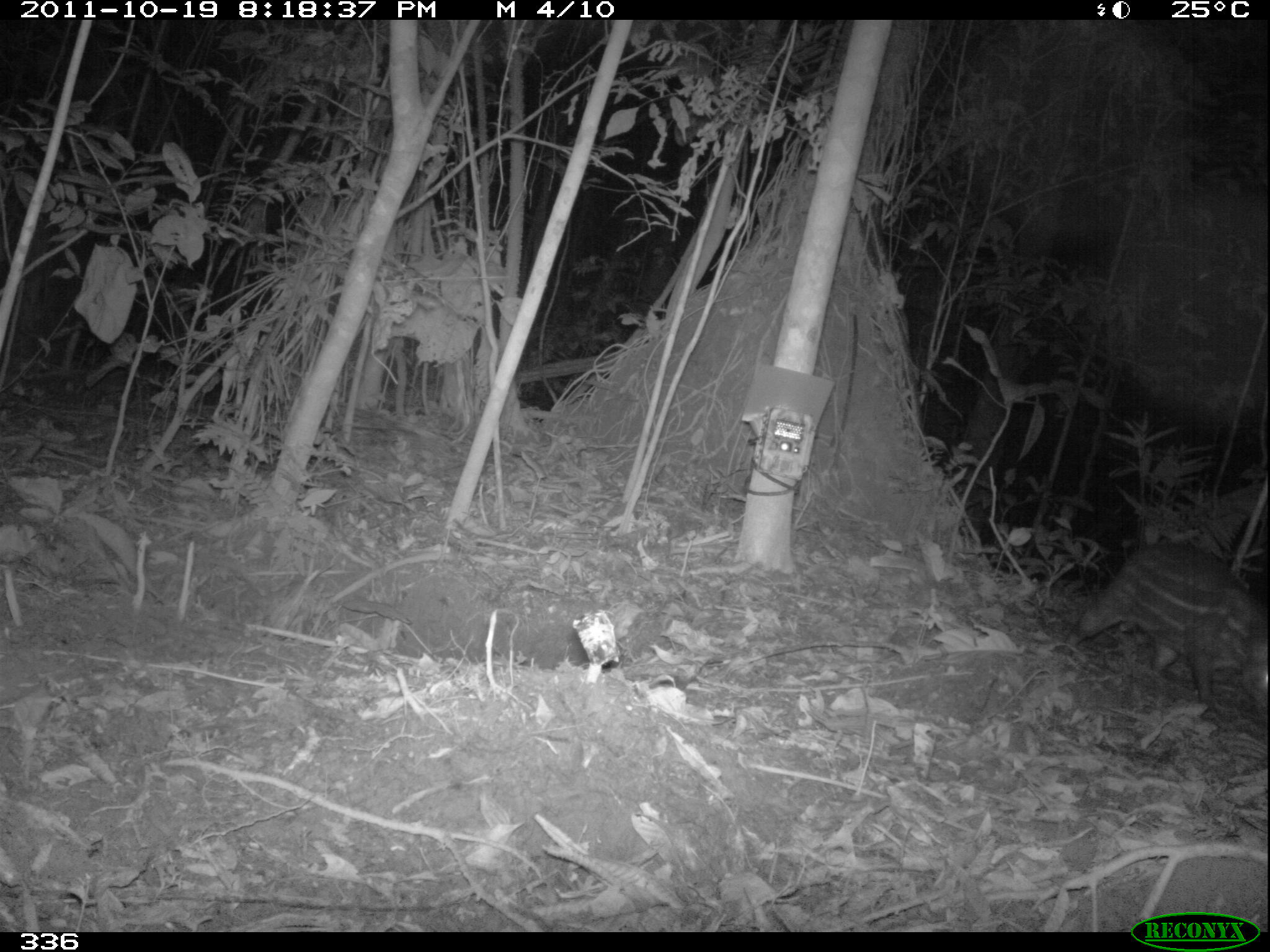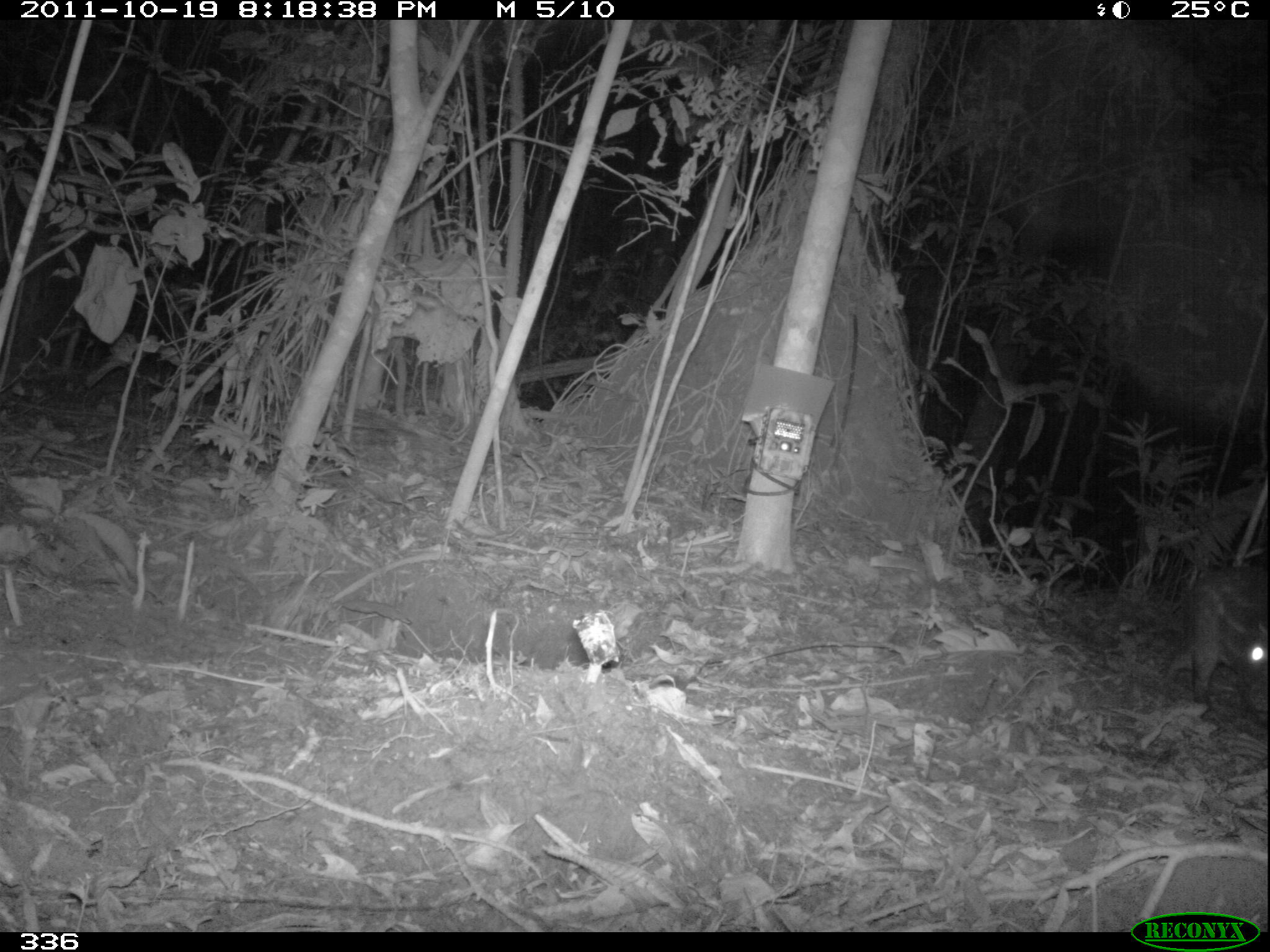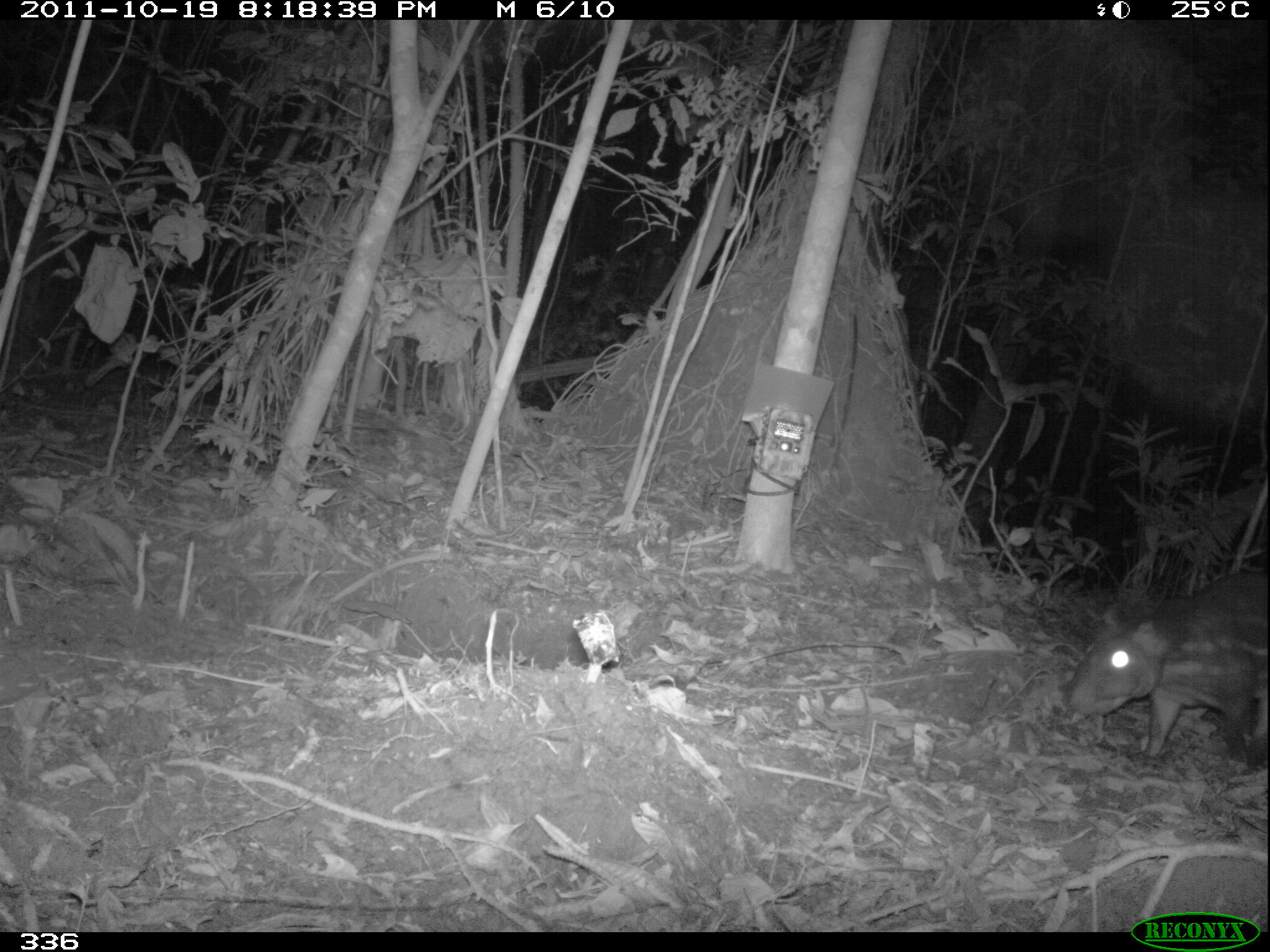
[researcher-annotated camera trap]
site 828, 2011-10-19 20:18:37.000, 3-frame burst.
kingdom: Animalia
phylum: Chordata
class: Mammalia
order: Rodentia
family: Cuniculidae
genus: Cuniculus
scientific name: Cuniculus paca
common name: spotted paca